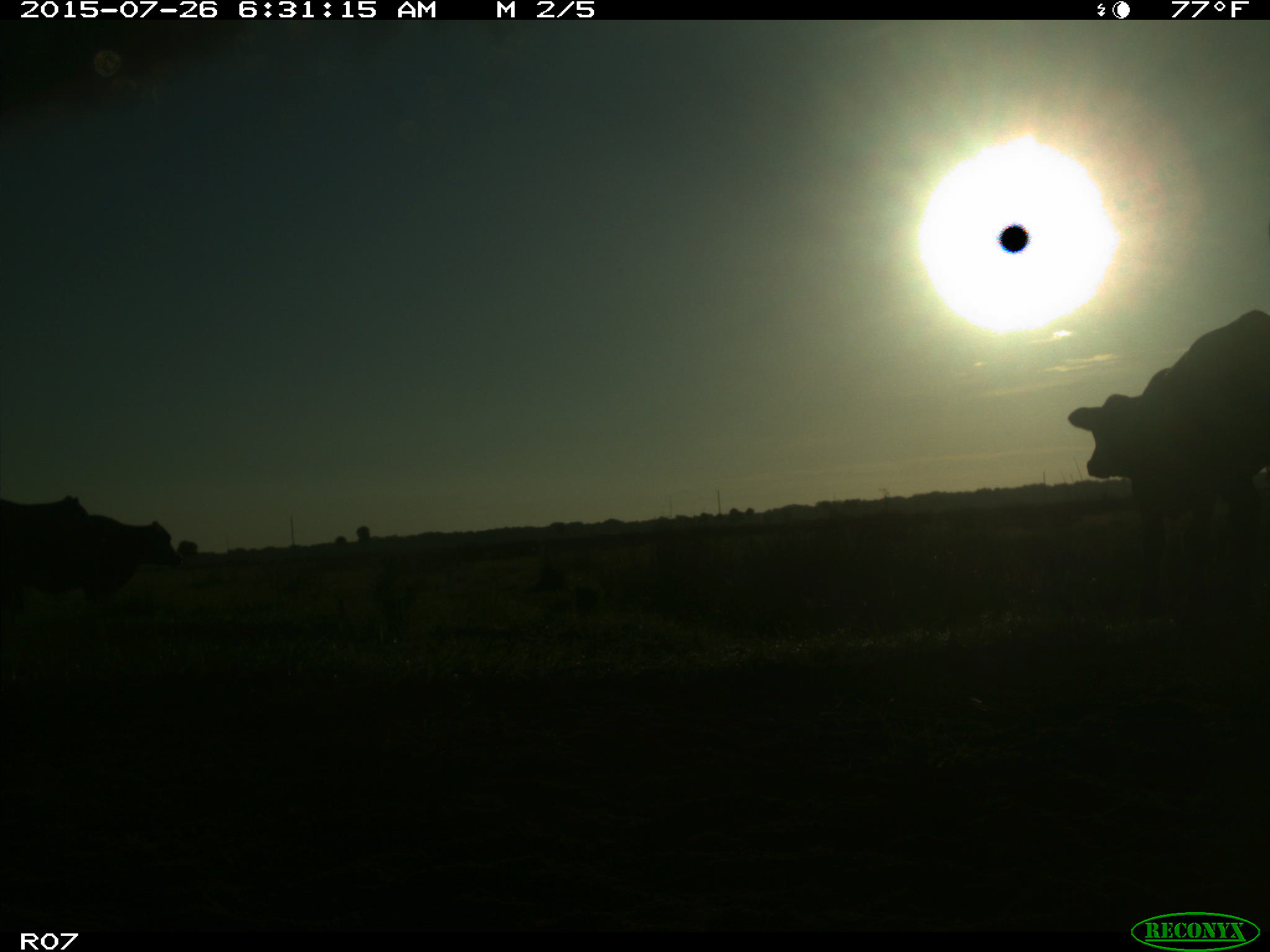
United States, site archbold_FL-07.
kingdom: Animalia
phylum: Chordata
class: Mammalia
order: Artiodactyla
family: Bovidae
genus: Bos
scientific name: Bos taurus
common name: domestic cow